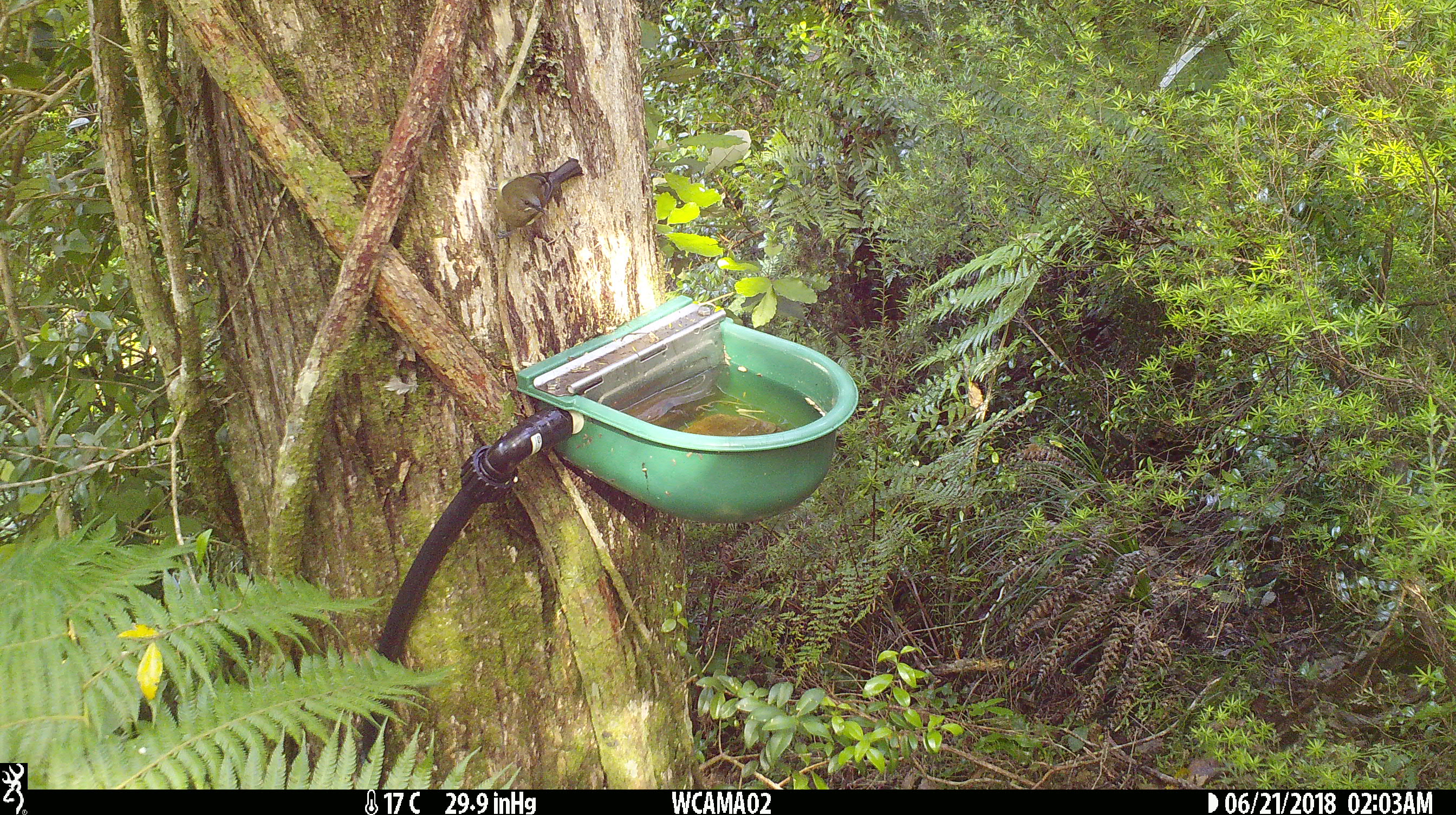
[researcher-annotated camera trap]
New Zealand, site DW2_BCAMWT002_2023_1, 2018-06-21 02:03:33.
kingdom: Animalia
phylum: Chordata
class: Aves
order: Passeriformes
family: Meliphagidae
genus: Anthornis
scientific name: Anthornis melanura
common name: new zealand bellbird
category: bellbird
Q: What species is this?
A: Bellbird (new zealand bellbird) (Anthornis melanura).